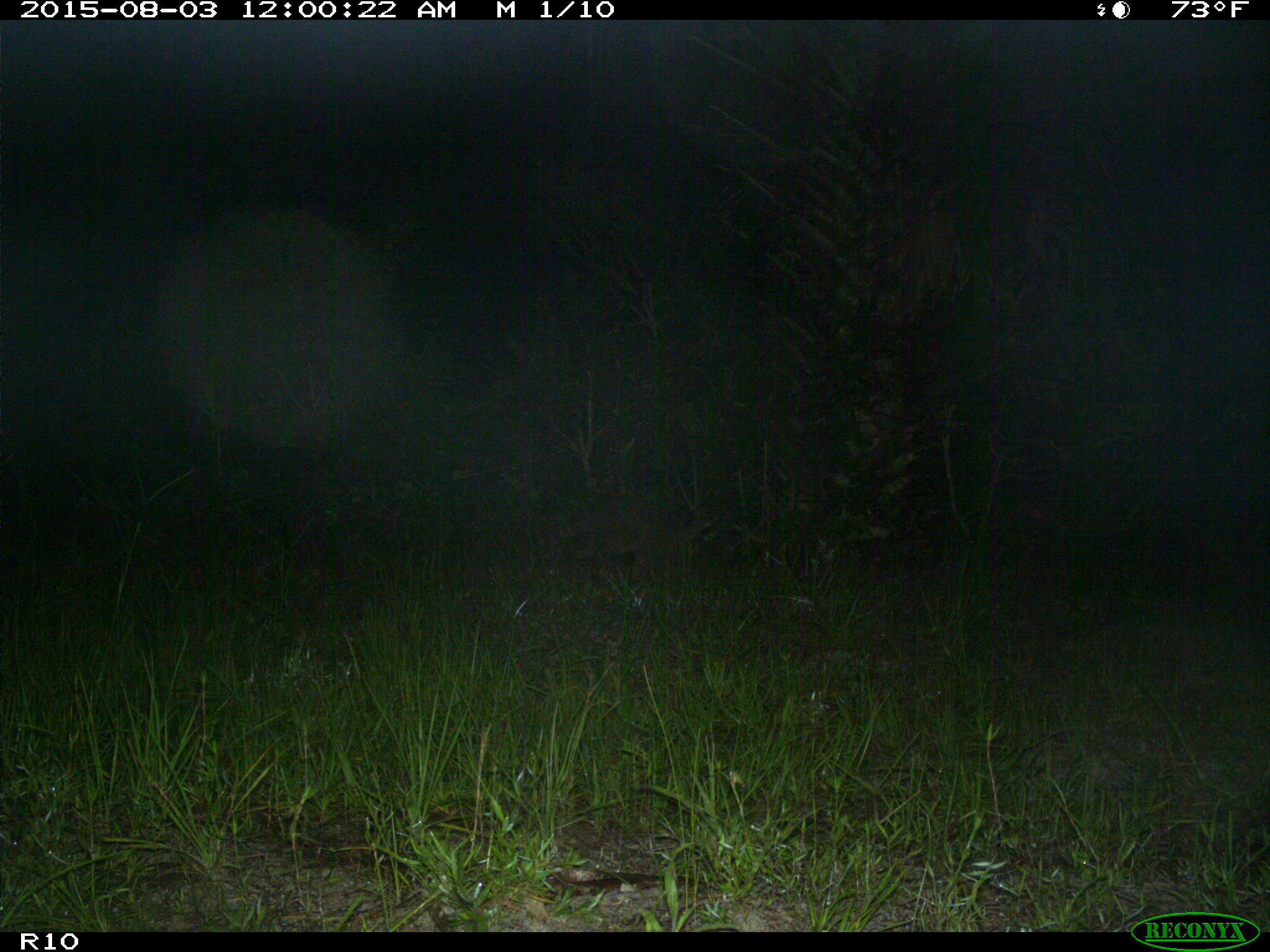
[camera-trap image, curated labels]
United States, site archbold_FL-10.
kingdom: Animalia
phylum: Chordata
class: Mammalia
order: Carnivora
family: Procyonidae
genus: Procyon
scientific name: Procyon lotor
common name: common raccoon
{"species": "Procyon lotor (common raccoon)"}